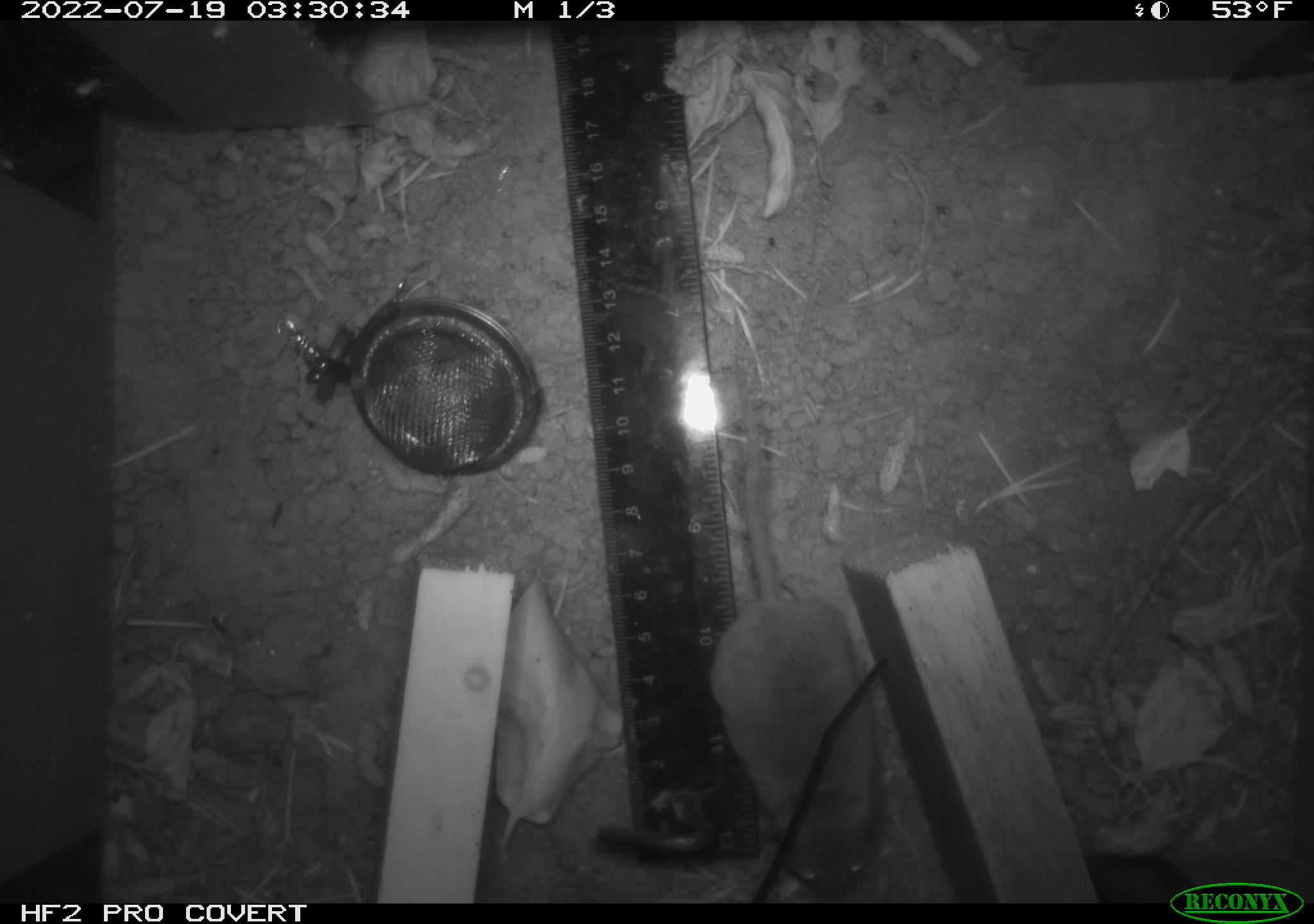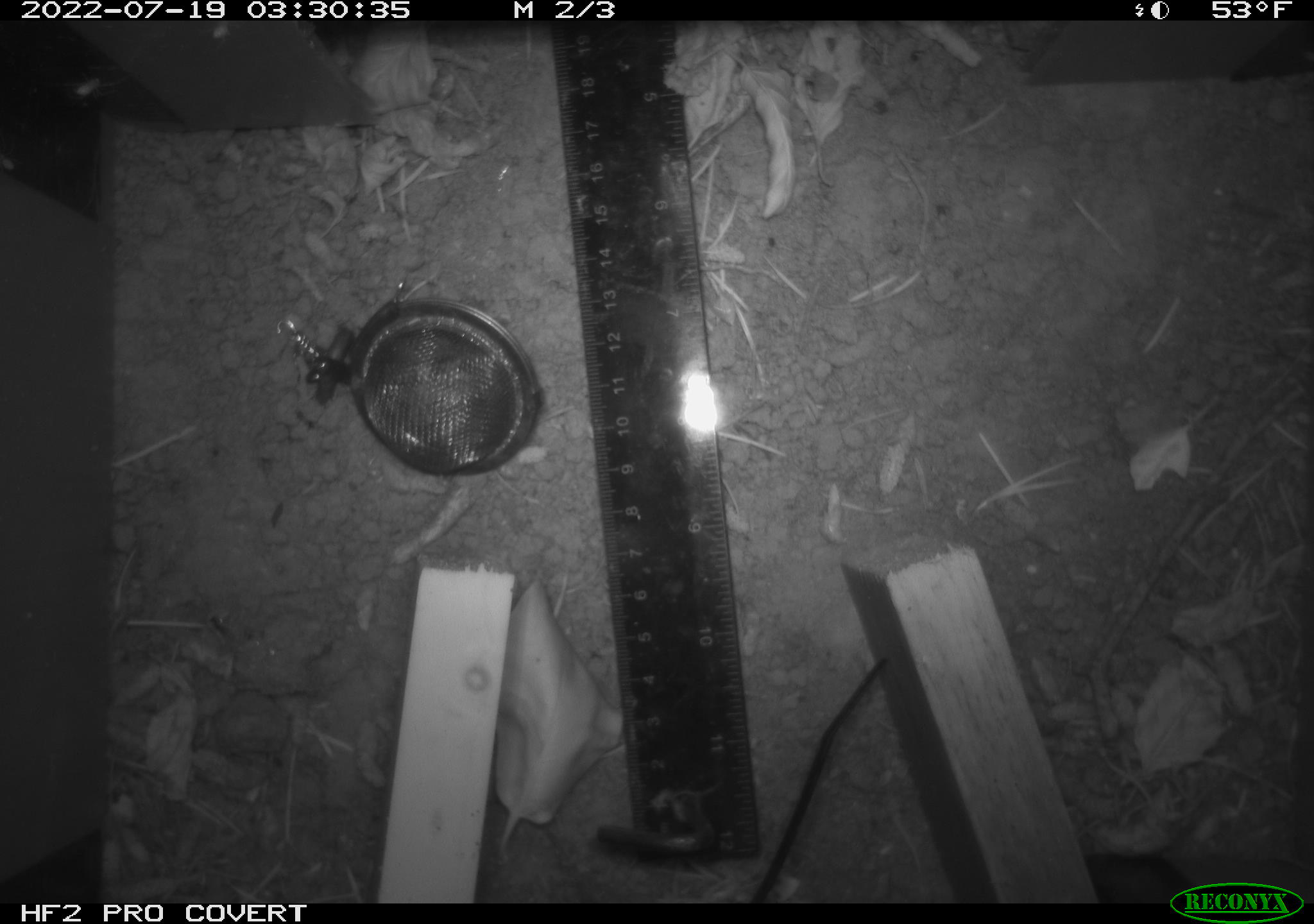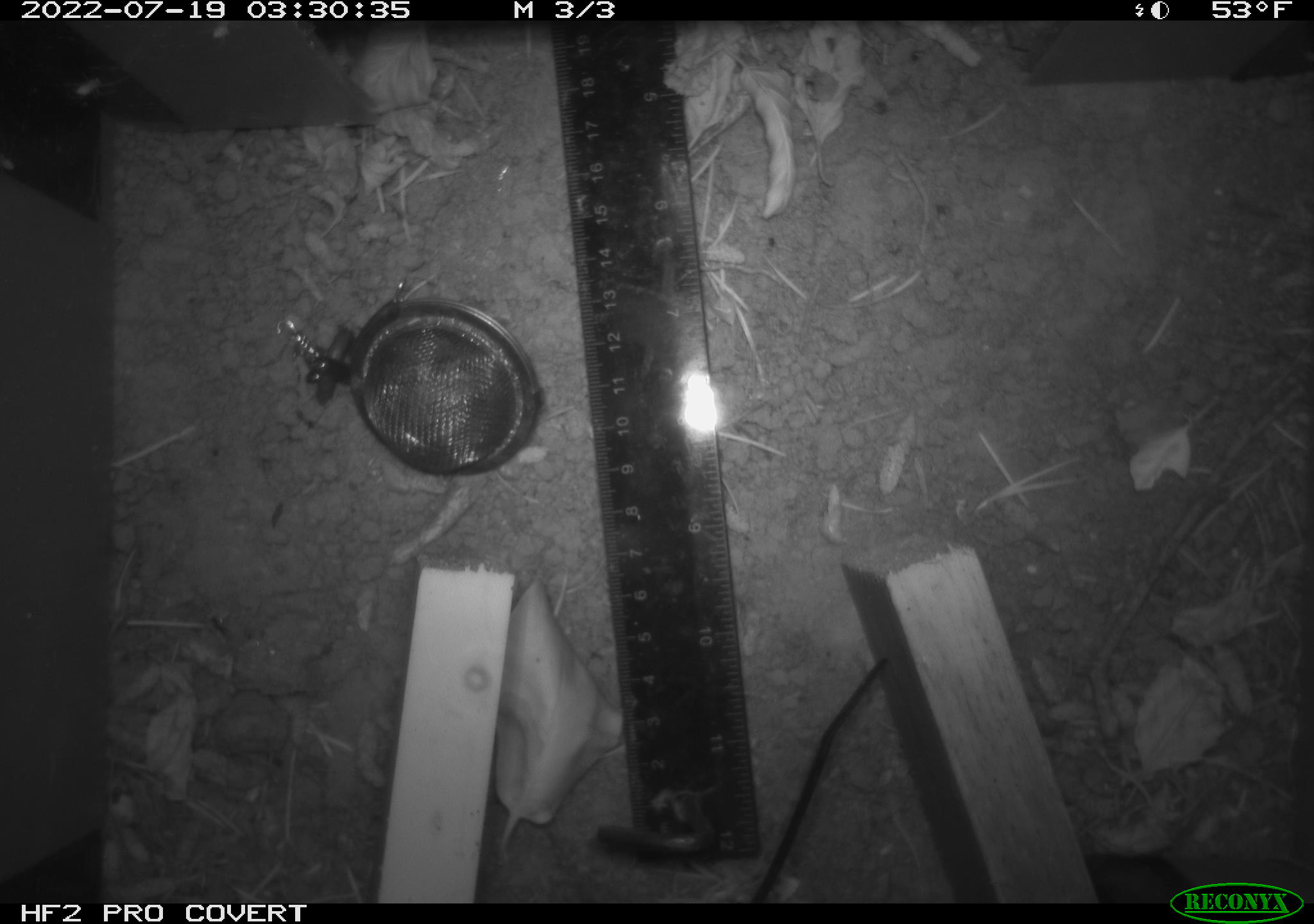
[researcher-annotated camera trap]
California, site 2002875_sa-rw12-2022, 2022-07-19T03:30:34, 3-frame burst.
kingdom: Animalia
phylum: Chordata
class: Mammalia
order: Rodentia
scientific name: Rodentia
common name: rodent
Rodent (Rodentia).